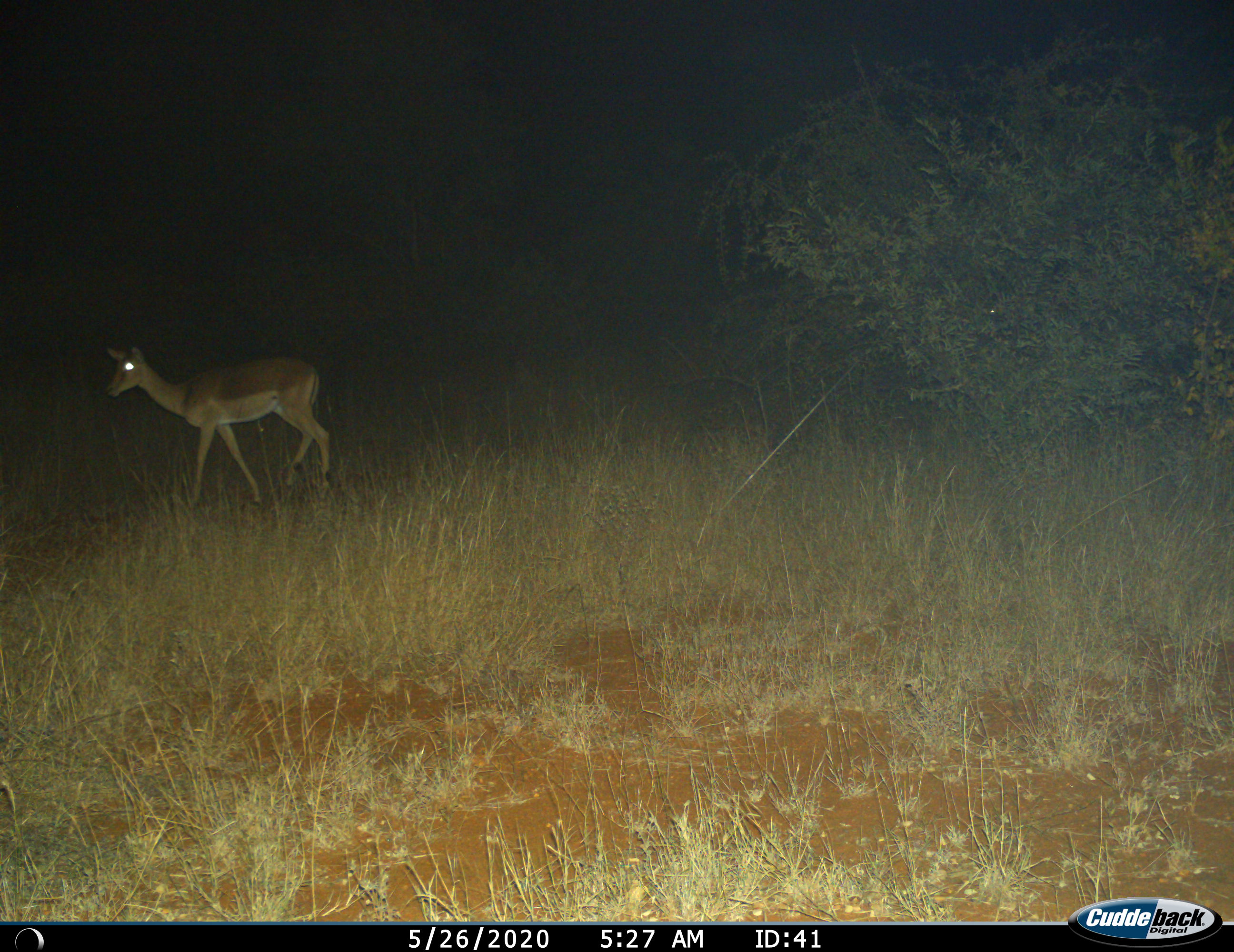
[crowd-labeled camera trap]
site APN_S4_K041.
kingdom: Animalia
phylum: Chordata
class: Mammalia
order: Artiodactyla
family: Bovidae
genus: Aepyceros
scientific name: Aepyceros melampus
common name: impala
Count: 1.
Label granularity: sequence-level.